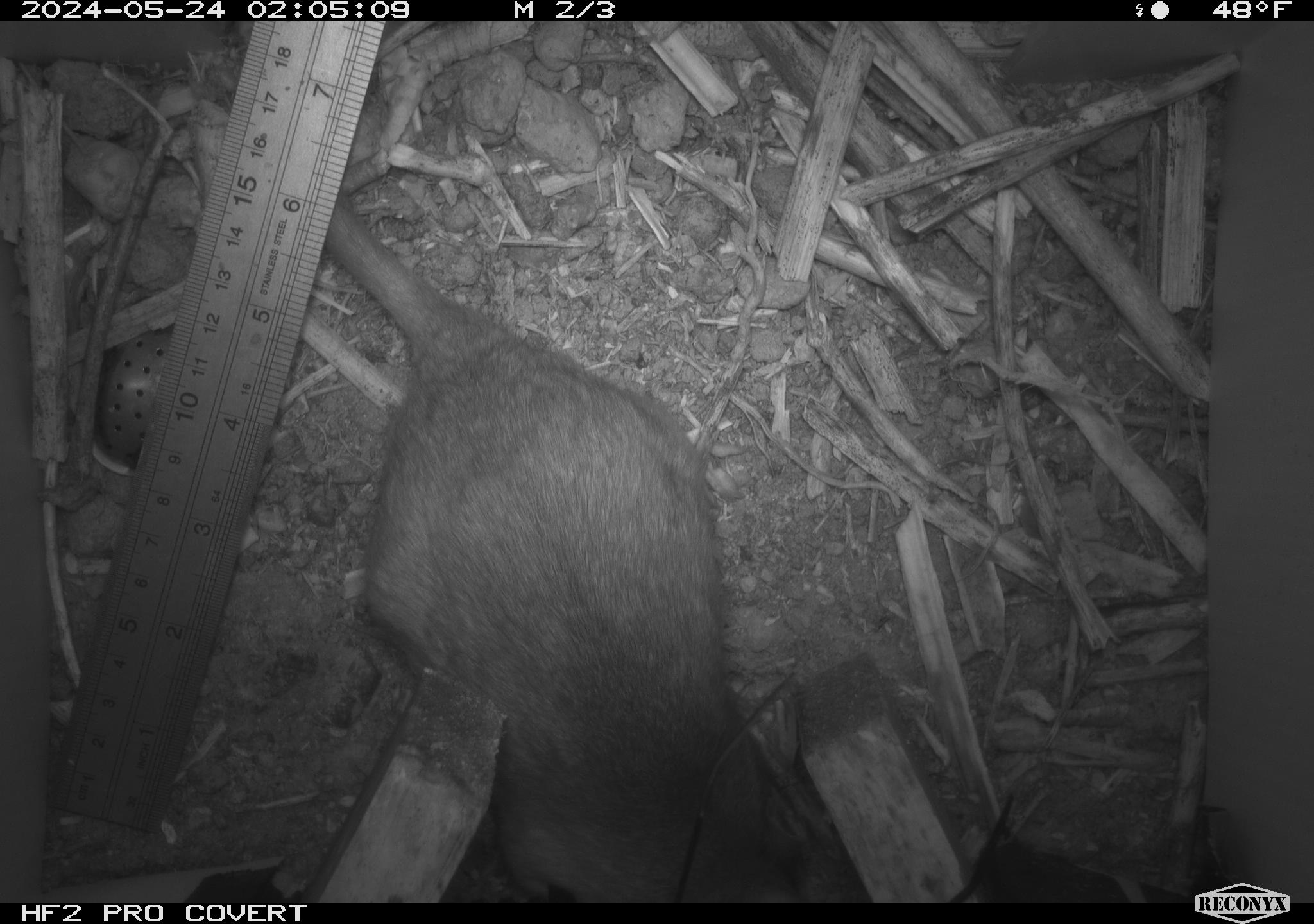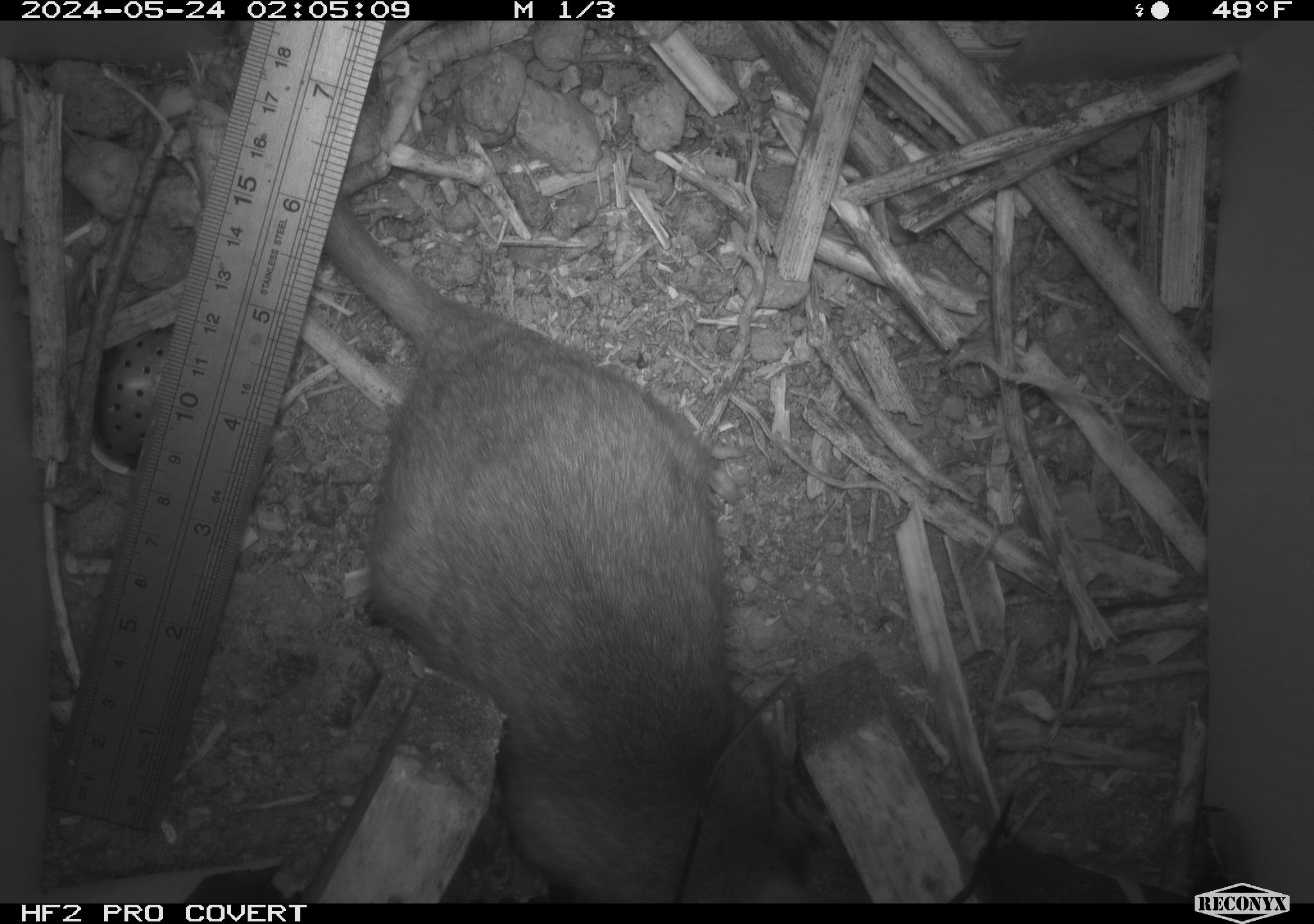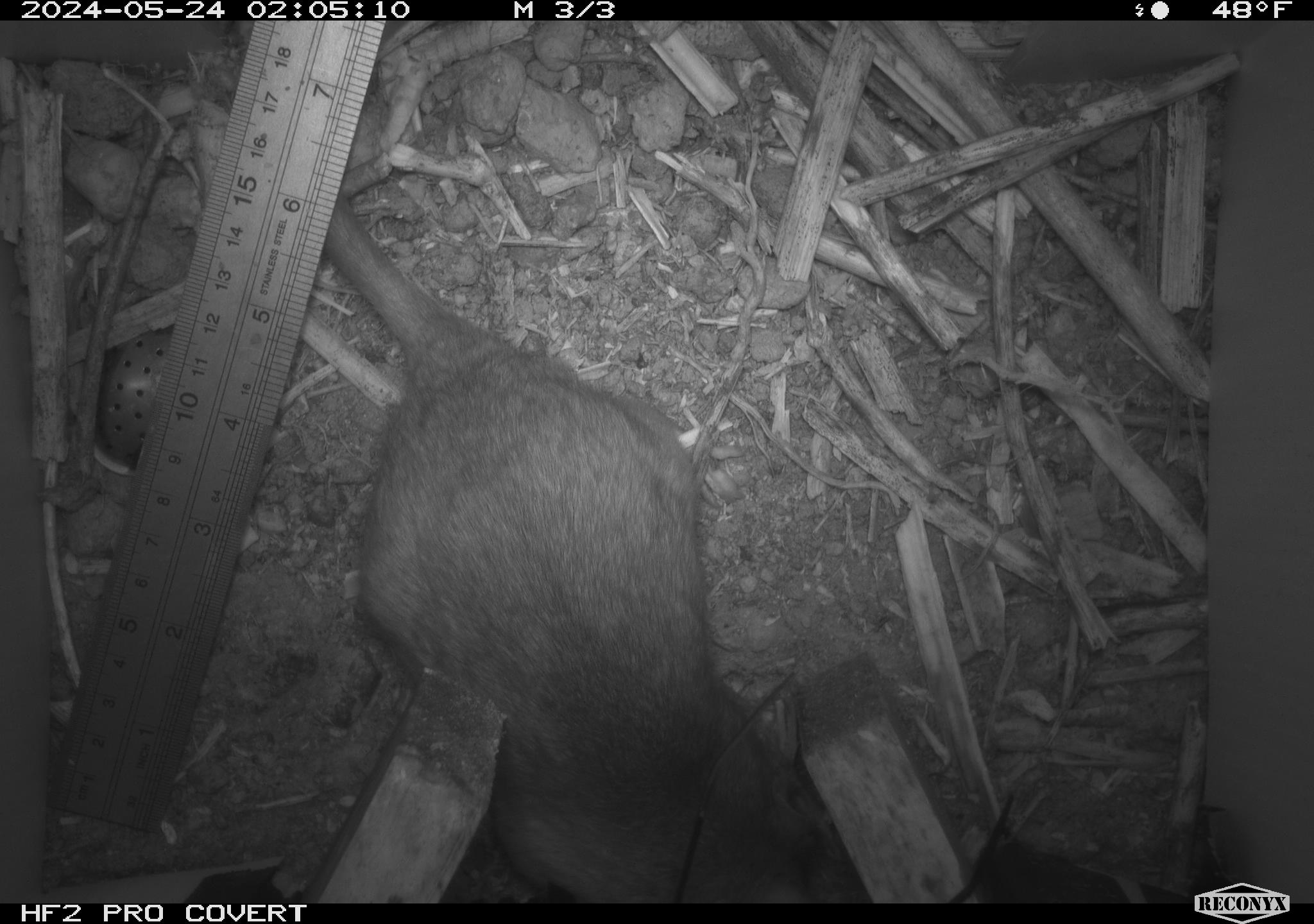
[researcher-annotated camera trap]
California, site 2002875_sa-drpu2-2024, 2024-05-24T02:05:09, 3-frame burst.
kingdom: Animalia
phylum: Chordata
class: Mammalia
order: Rodentia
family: Cricetidae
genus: Neotoma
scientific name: Neotoma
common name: pack rat or woodrat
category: neotoma species